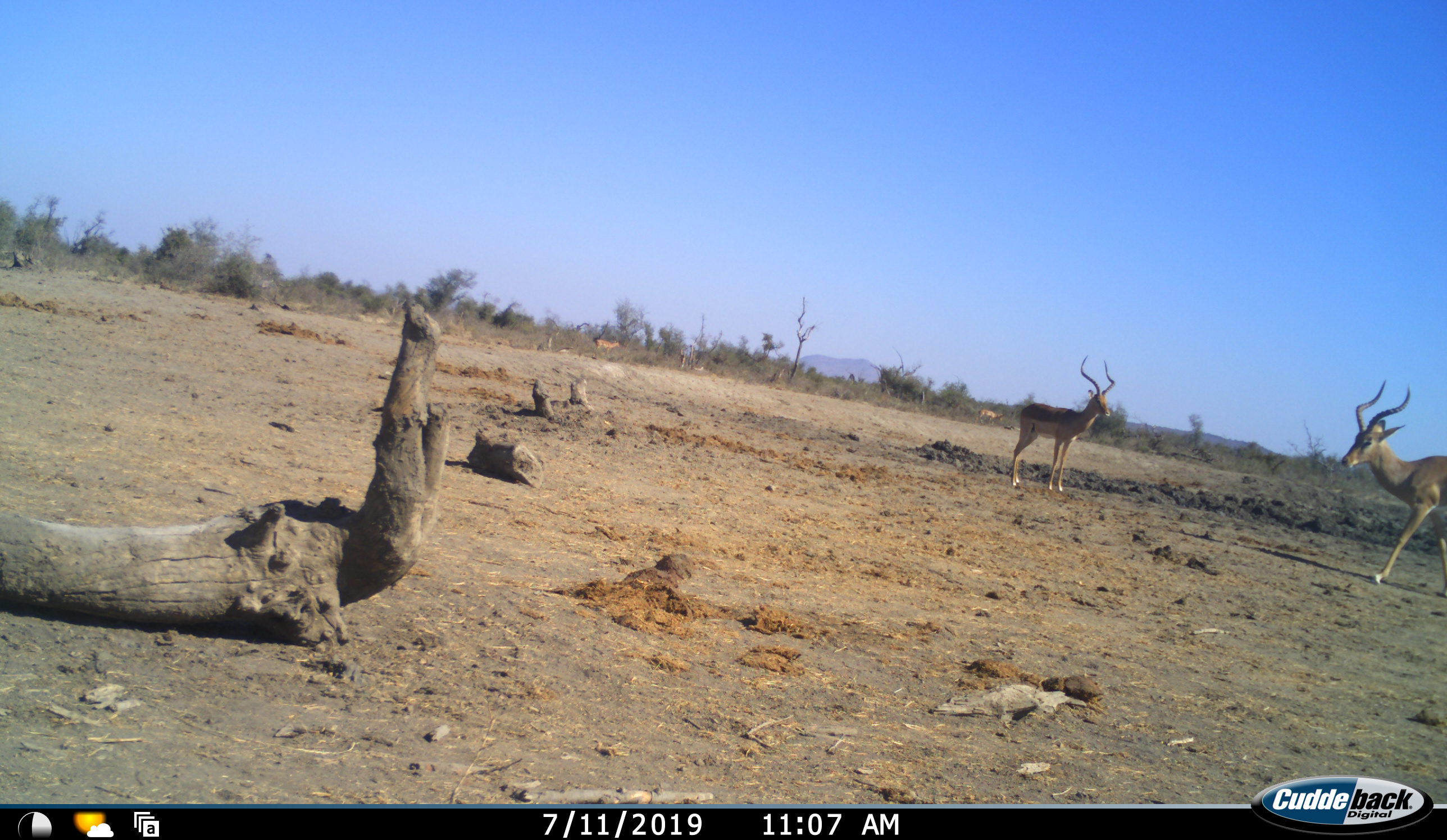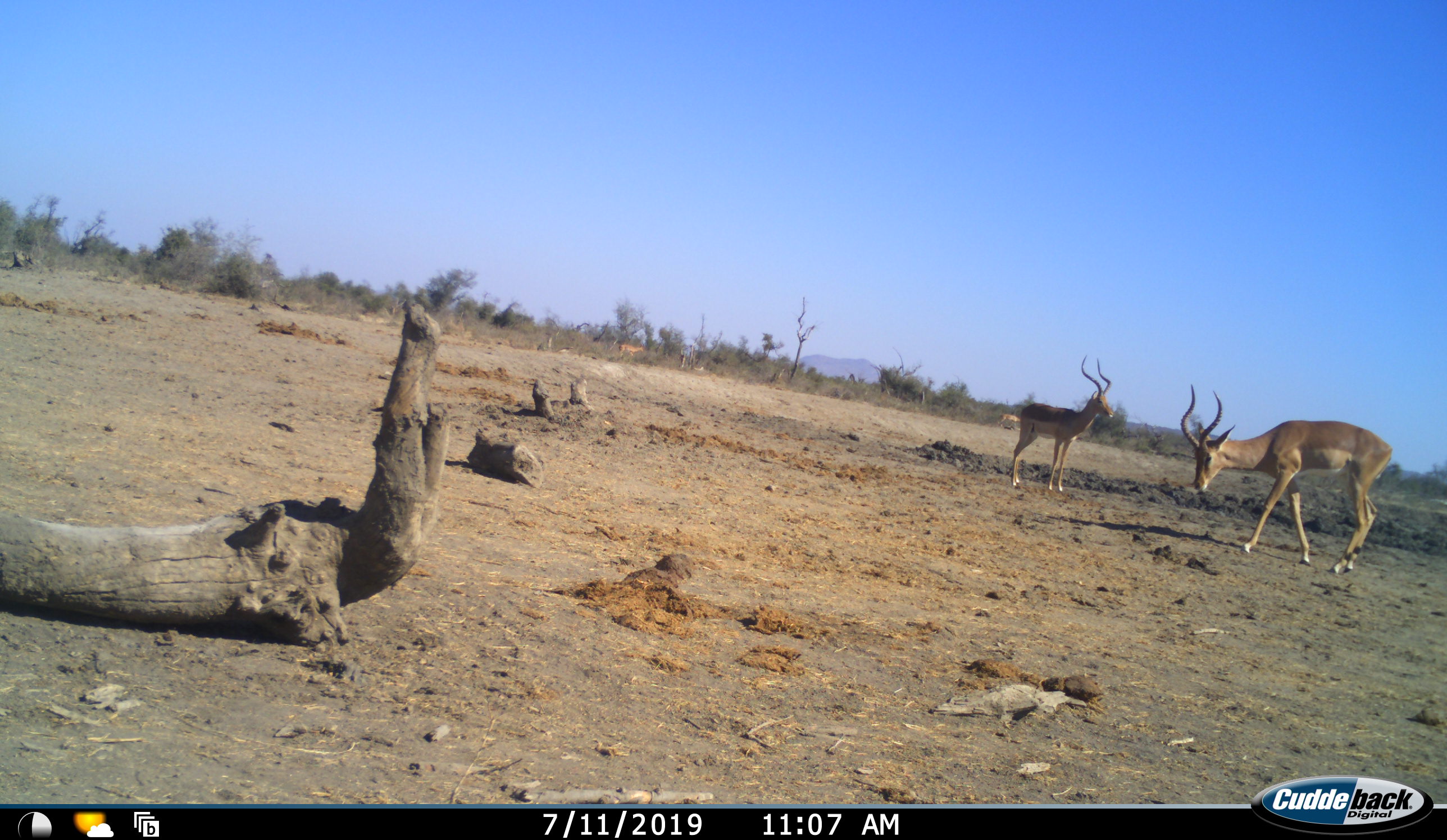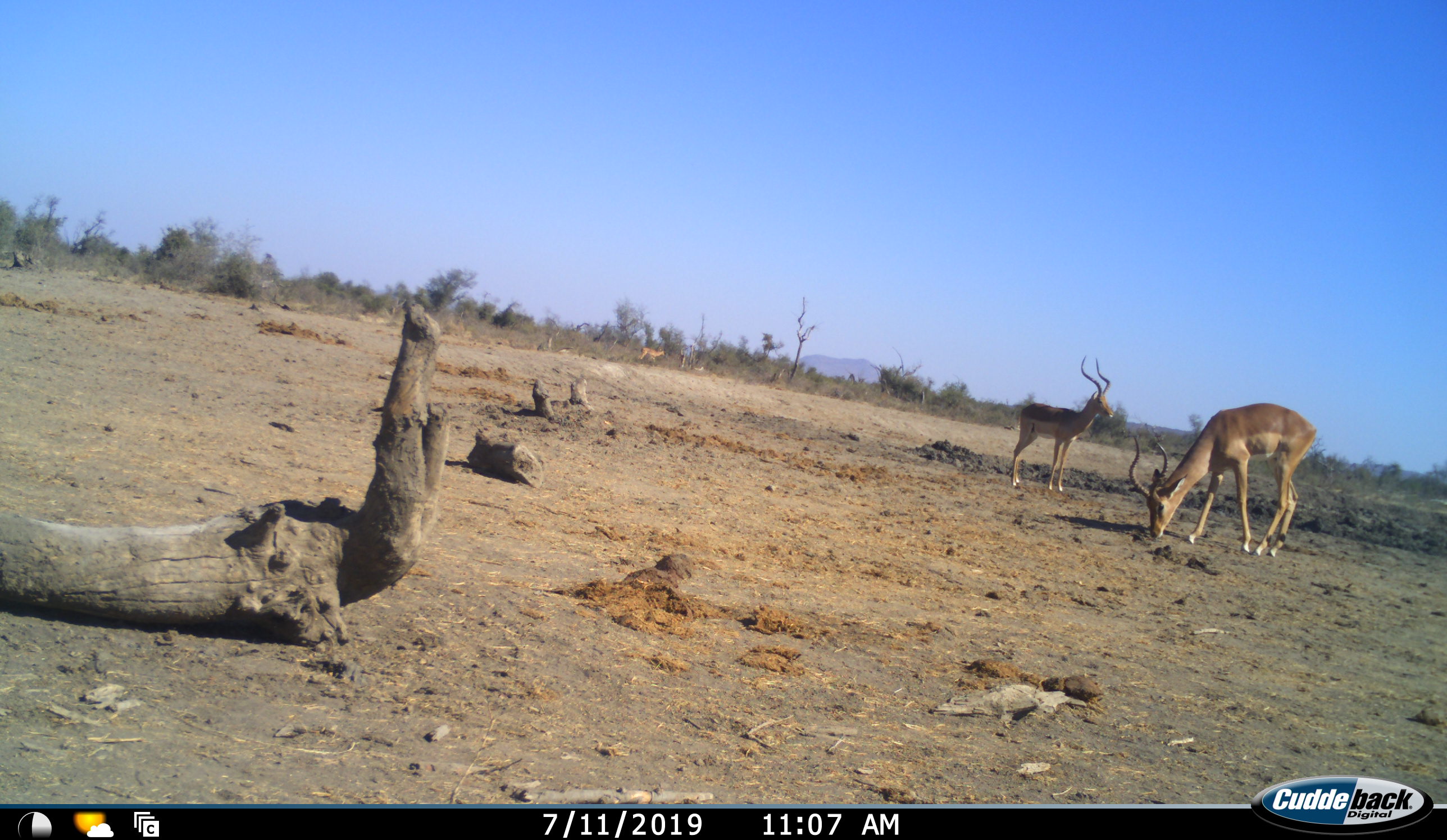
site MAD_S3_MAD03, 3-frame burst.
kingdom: Animalia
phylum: Chordata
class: Mammalia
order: Artiodactyla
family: Bovidae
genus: Aepyceros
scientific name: Aepyceros melampus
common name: impala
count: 4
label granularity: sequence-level